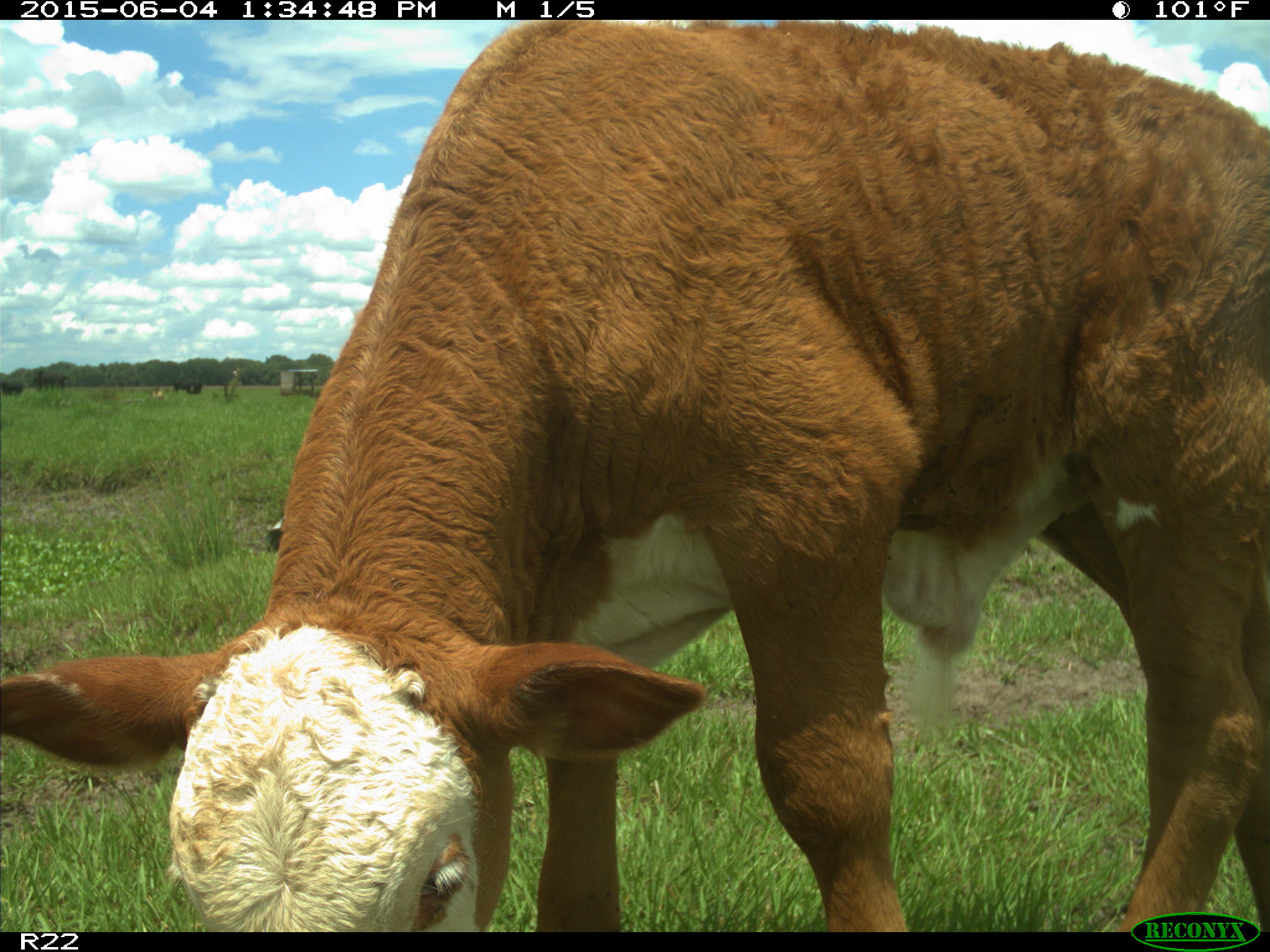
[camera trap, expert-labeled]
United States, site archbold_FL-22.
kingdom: Animalia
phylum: Chordata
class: Mammalia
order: Artiodactyla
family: Bovidae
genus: Bos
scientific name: Bos taurus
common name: domestic cow